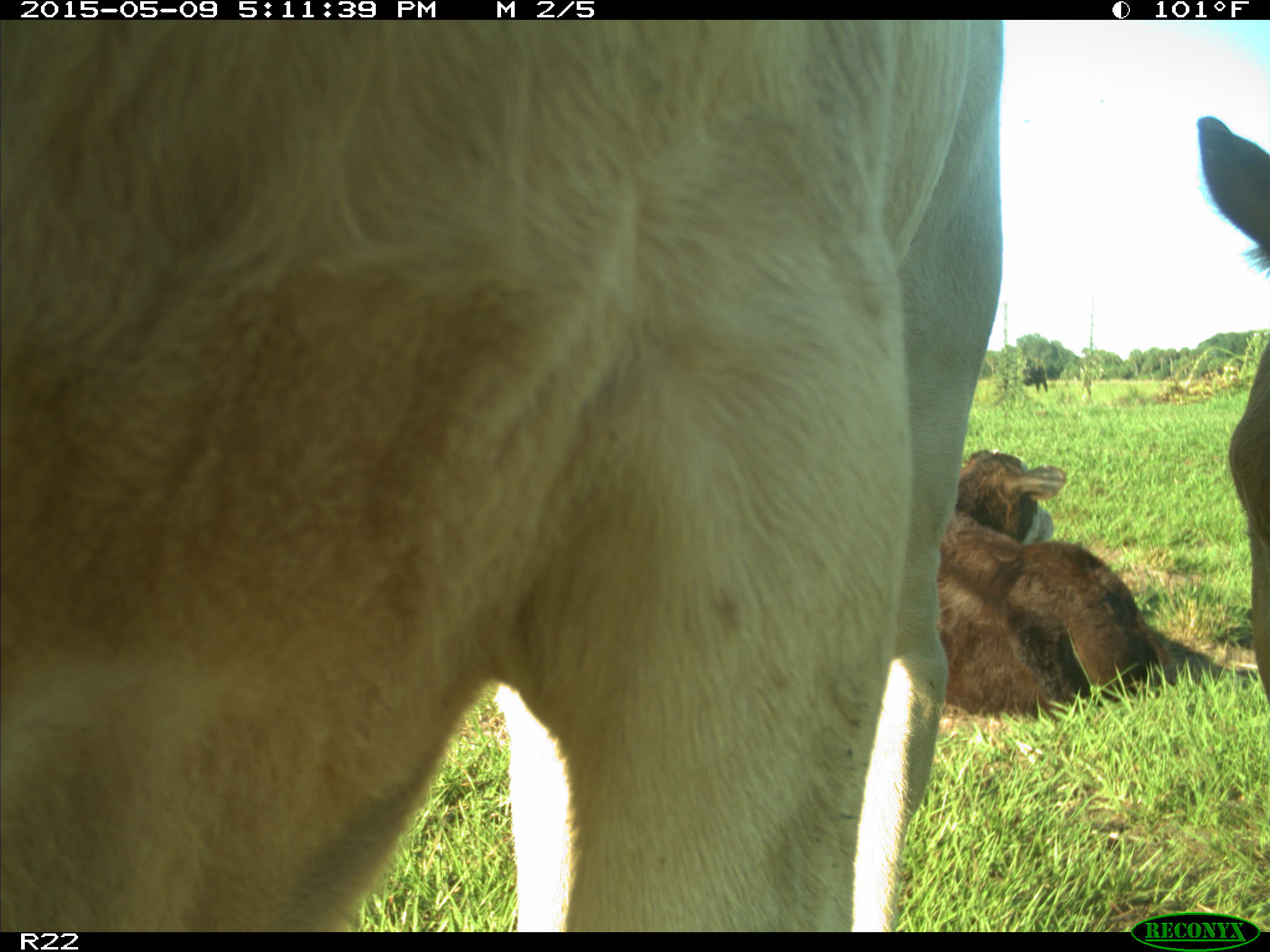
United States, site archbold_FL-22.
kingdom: Animalia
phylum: Chordata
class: Mammalia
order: Artiodactyla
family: Bovidae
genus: Bos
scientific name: Bos taurus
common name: domestic cow